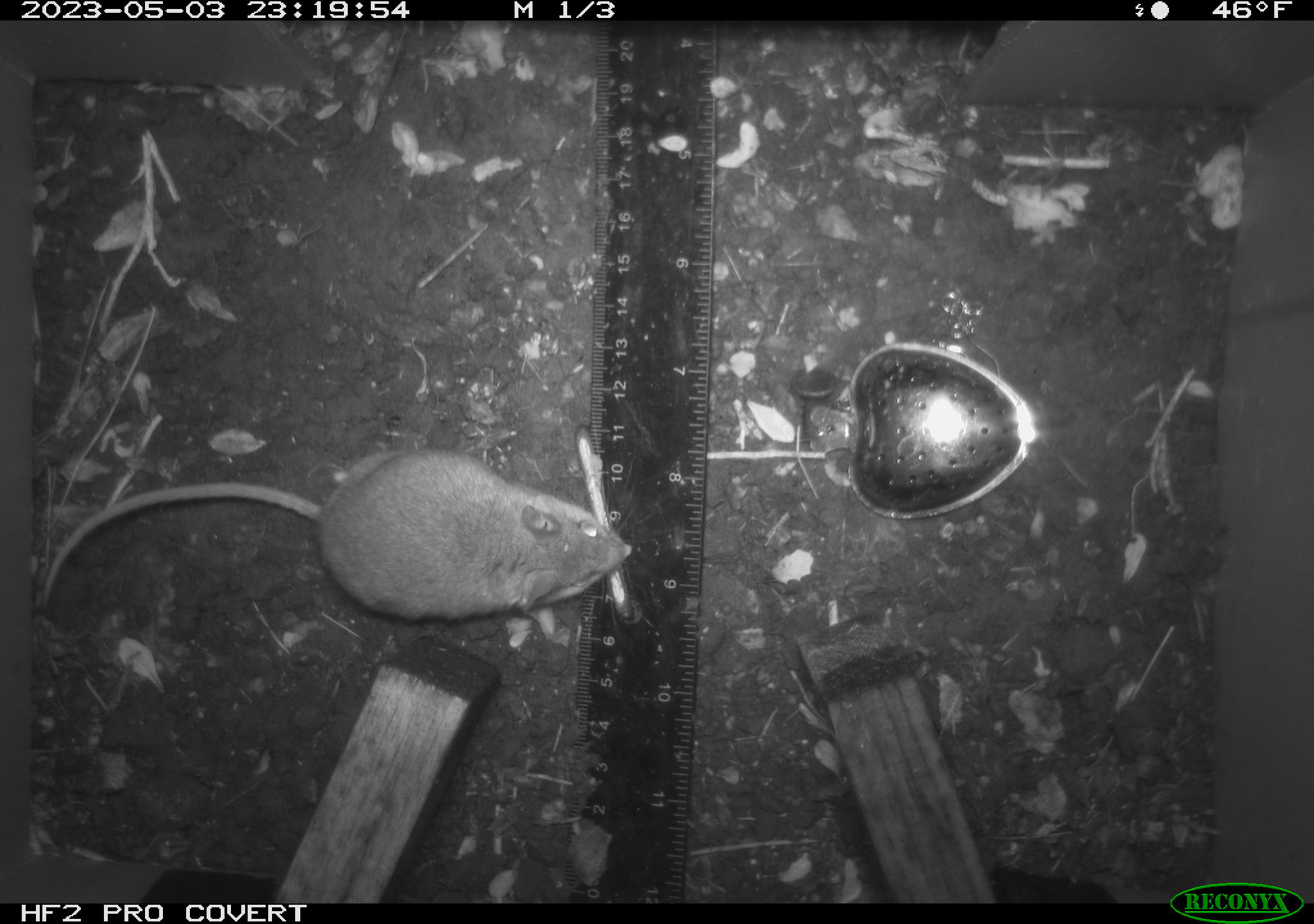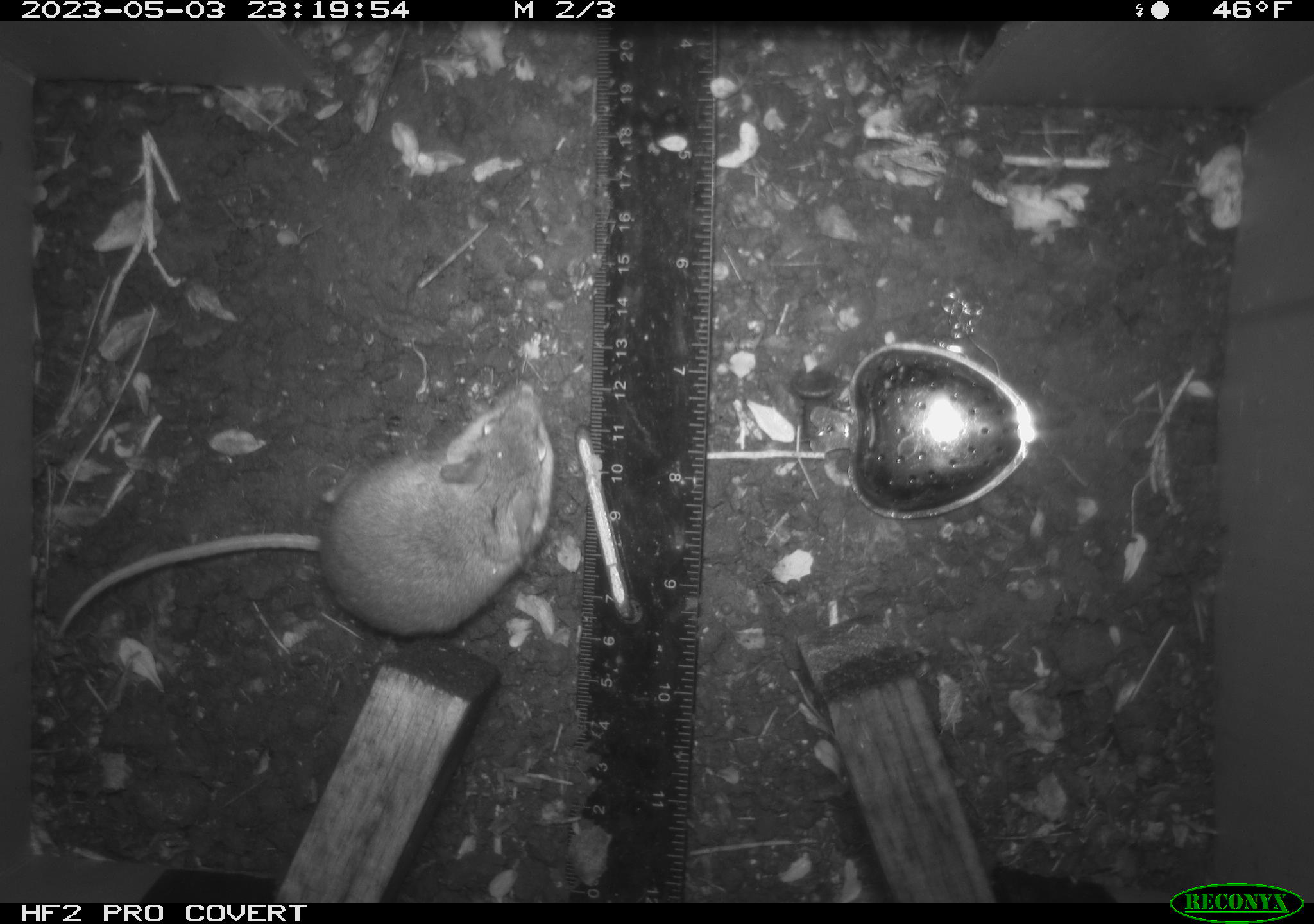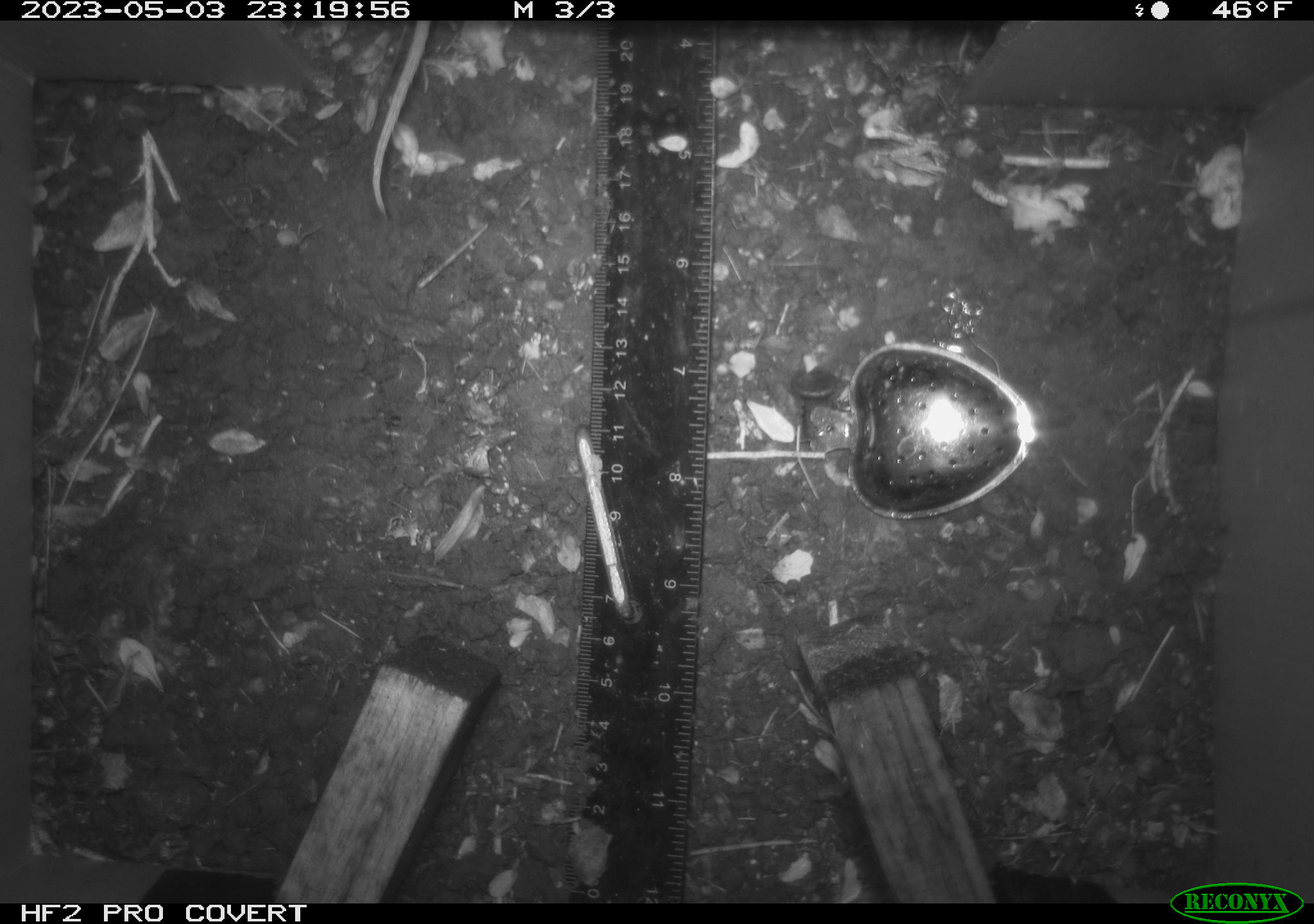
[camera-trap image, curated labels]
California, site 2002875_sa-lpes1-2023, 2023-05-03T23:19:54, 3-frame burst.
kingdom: Animalia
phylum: Chordata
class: Mammalia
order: Rodentia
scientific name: Rodentia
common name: mouse species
Mouse species (Rodentia).